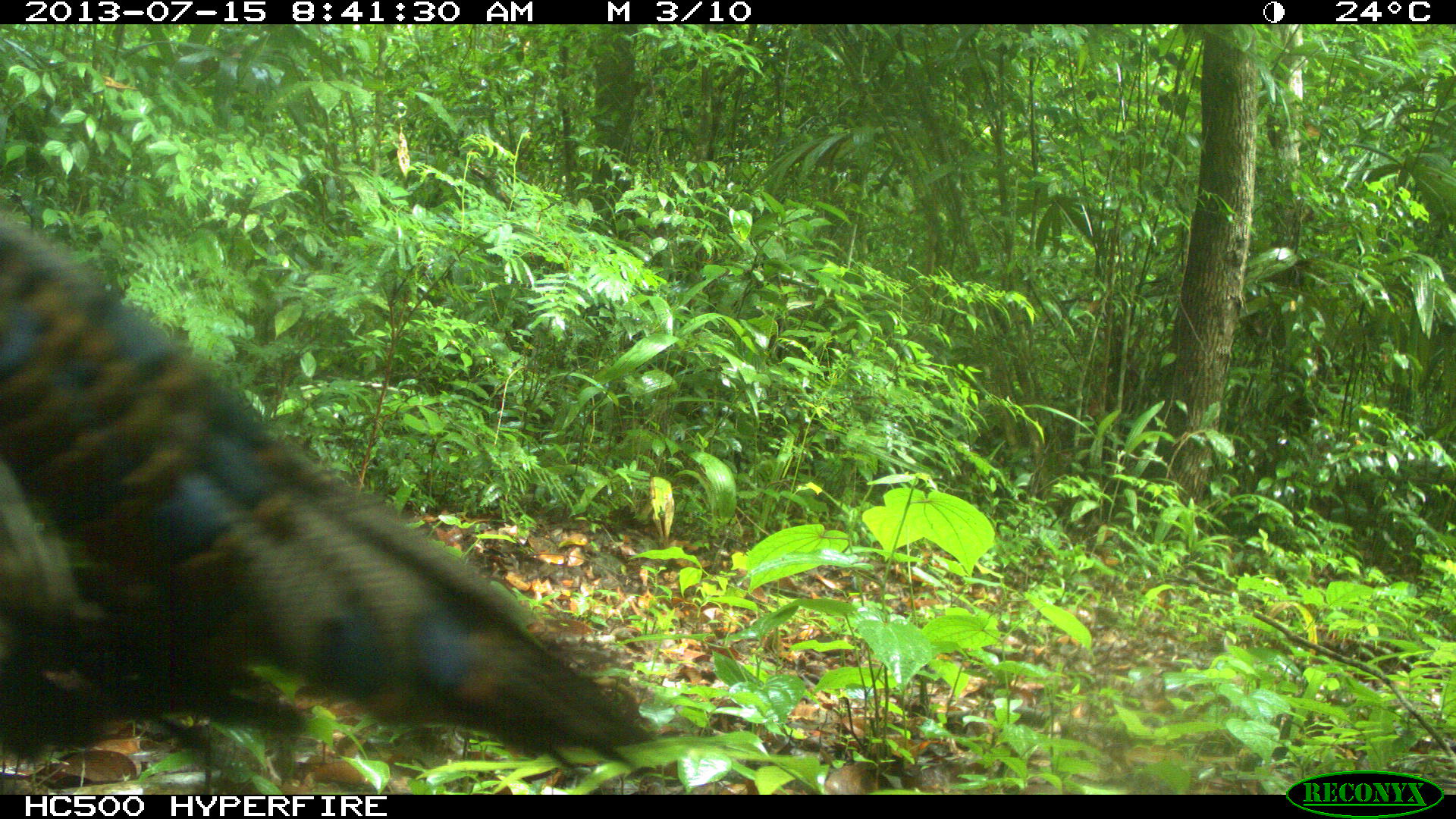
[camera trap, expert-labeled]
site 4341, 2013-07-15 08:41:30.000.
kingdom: Animalia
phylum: Chordata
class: Aves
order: Galliformes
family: Phasianidae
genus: Meleagris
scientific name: Meleagris ocellata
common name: ocellated turkey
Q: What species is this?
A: Meleagris ocellata (ocellated turkey).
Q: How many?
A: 1.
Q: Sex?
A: Female.